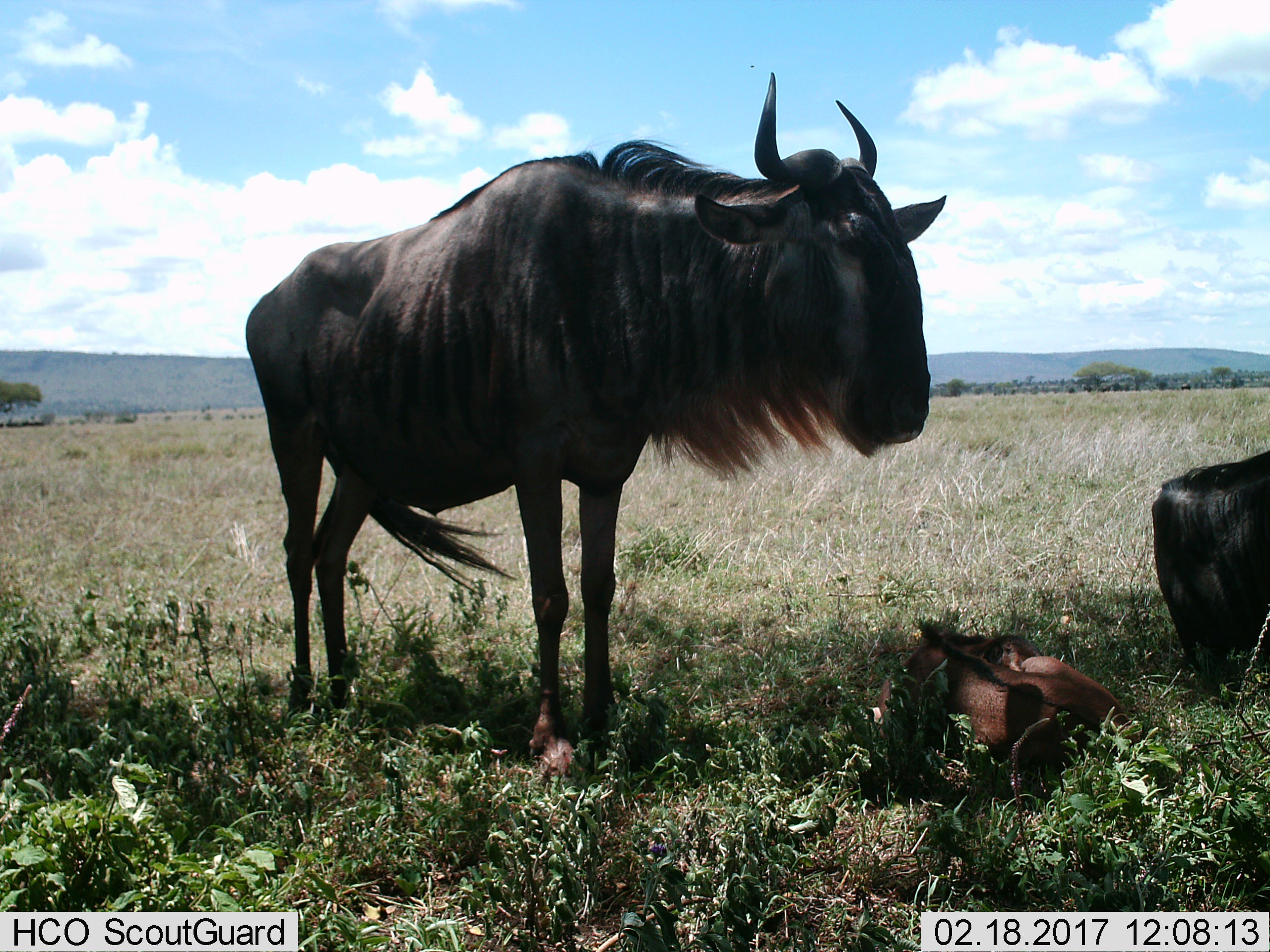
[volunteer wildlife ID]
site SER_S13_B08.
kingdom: Animalia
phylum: Chordata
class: Mammalia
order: Artiodactyla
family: Bovidae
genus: Connochaetes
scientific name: Connochaetes taurinus taurinus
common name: blue wildebeest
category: wildebeestblue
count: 3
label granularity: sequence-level